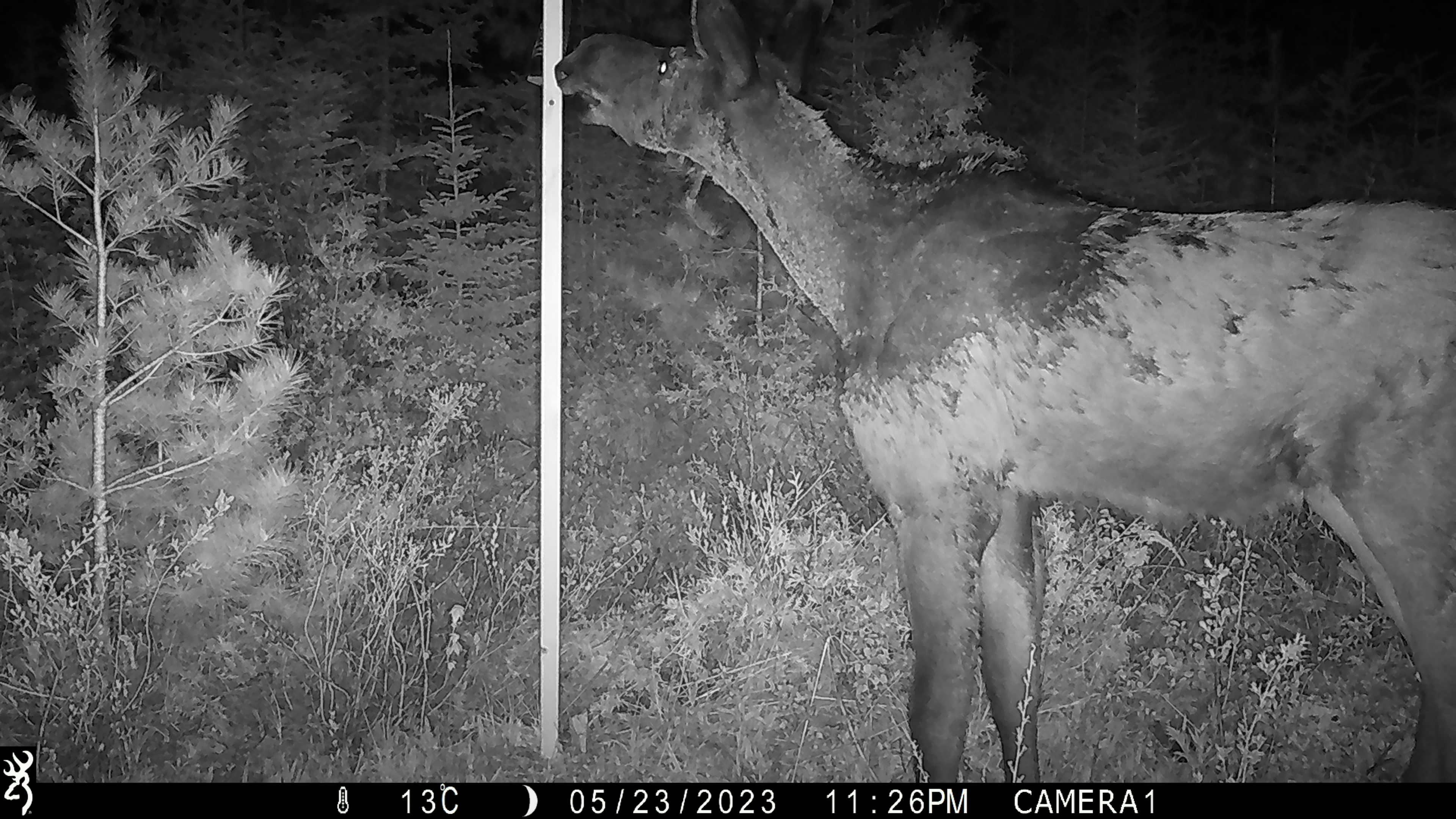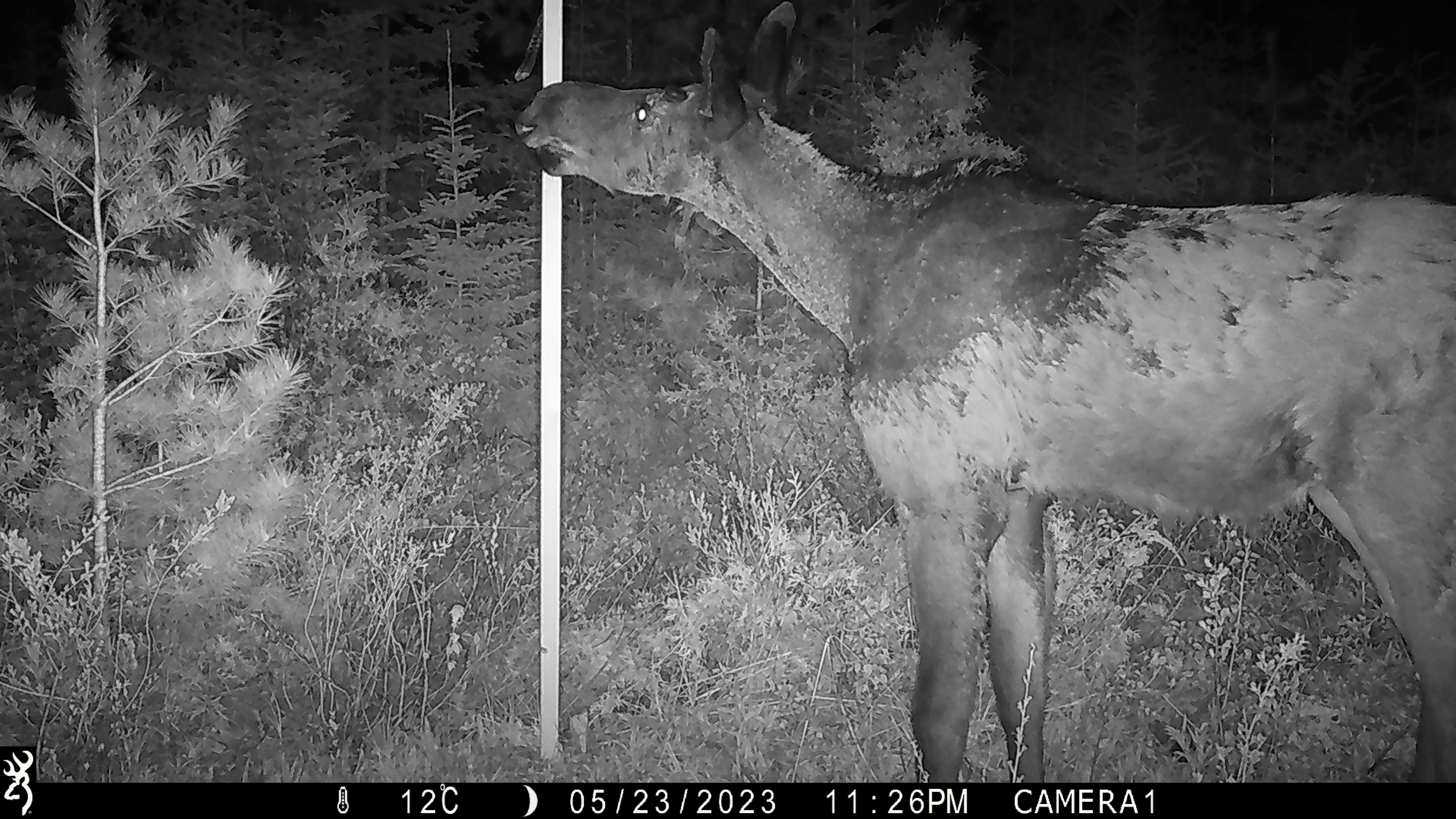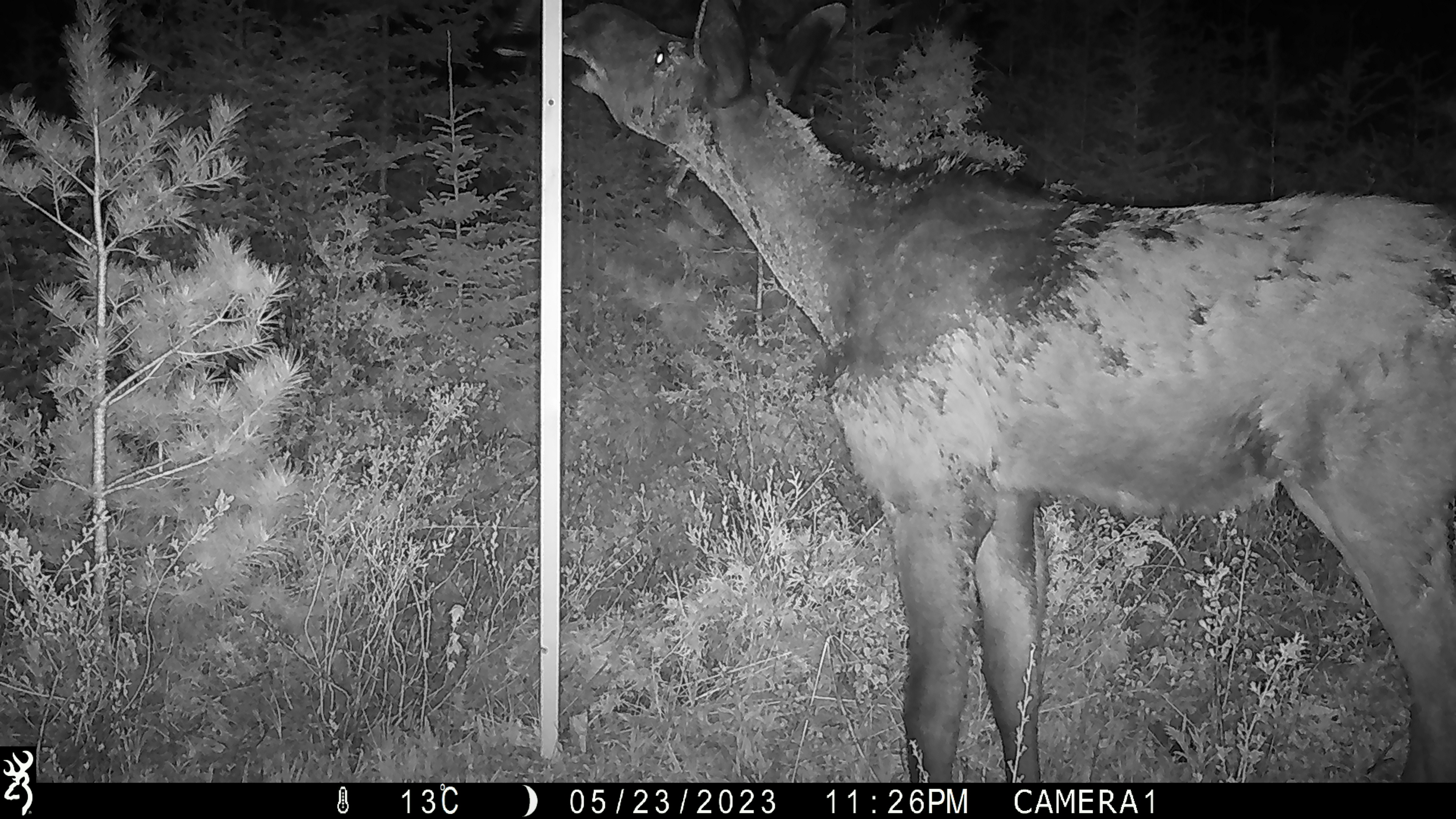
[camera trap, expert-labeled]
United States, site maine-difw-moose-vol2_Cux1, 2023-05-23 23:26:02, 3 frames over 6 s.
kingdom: Animalia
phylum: Chordata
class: Mammalia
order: Artiodactyla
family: Cervidae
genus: Alces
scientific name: Alces alces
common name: moose